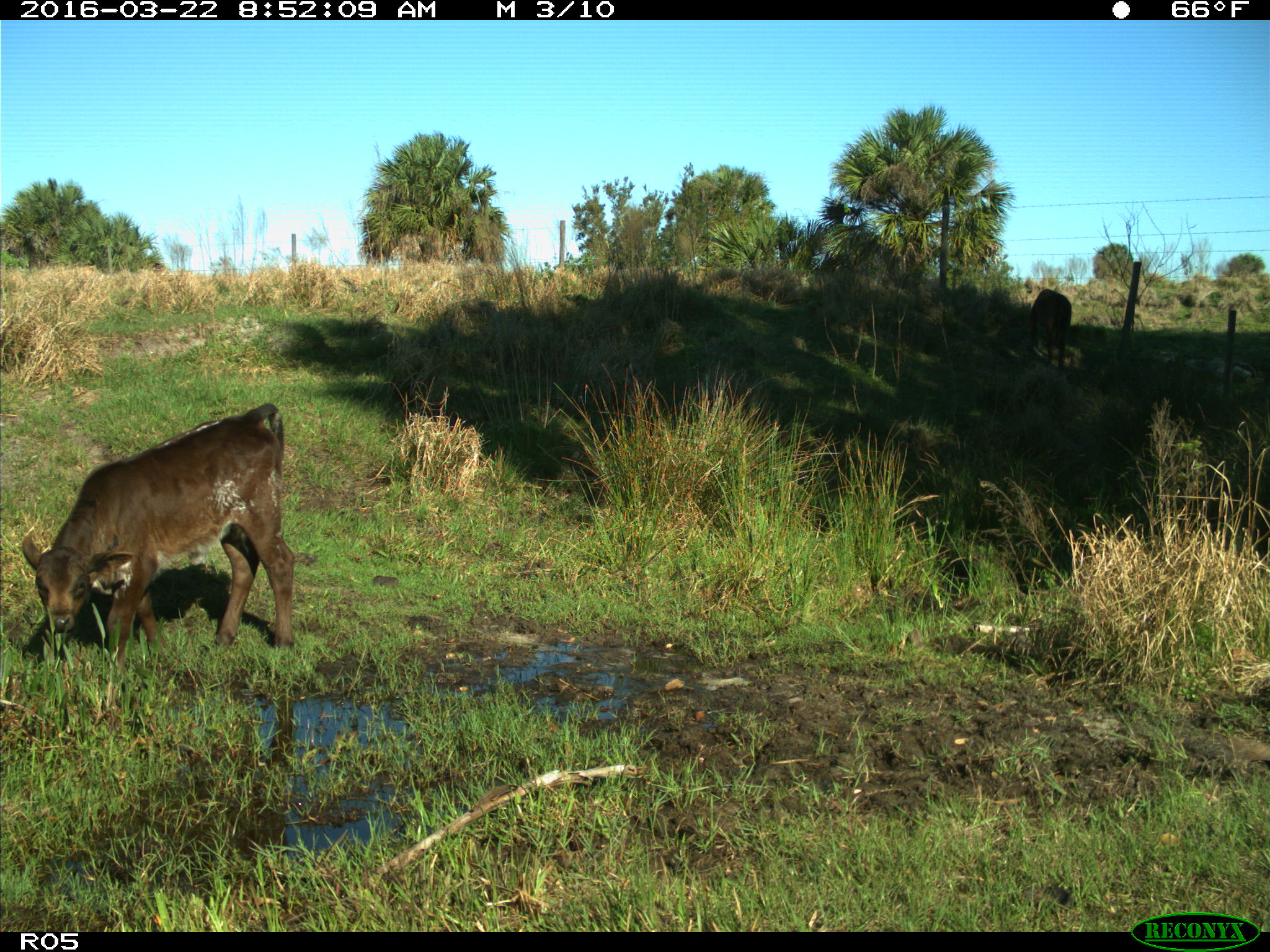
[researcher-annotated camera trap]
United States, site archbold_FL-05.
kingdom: Animalia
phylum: Chordata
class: Mammalia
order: Artiodactyla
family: Bovidae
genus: Bos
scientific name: Bos taurus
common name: domestic cow